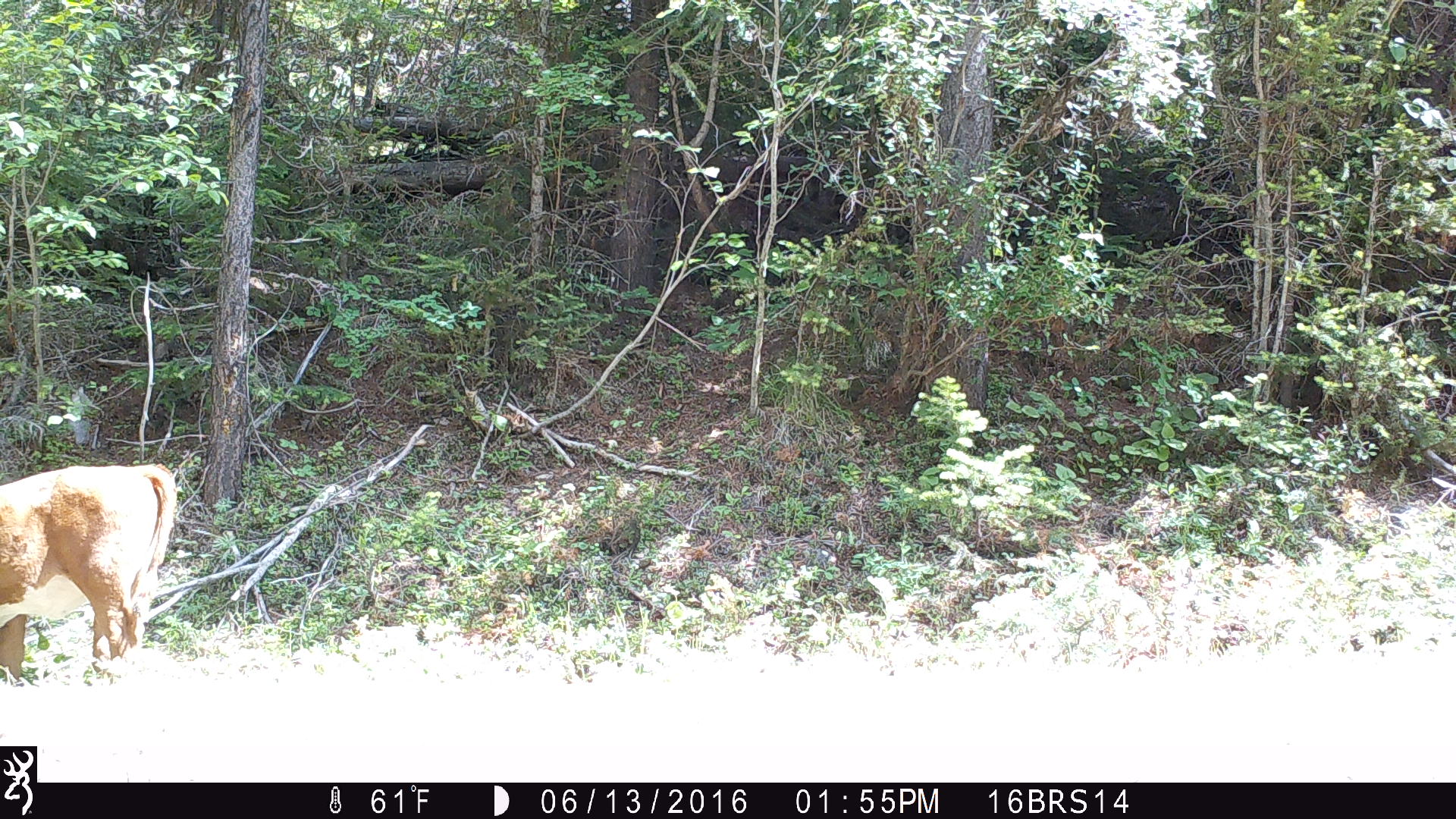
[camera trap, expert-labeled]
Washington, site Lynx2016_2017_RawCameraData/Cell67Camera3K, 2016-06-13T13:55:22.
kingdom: Animalia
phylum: Chordata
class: Mammalia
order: Artiodactyla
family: Bovidae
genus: Bos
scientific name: Bos taurus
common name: domestic cattle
Domestic cattle (Bos taurus). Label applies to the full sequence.